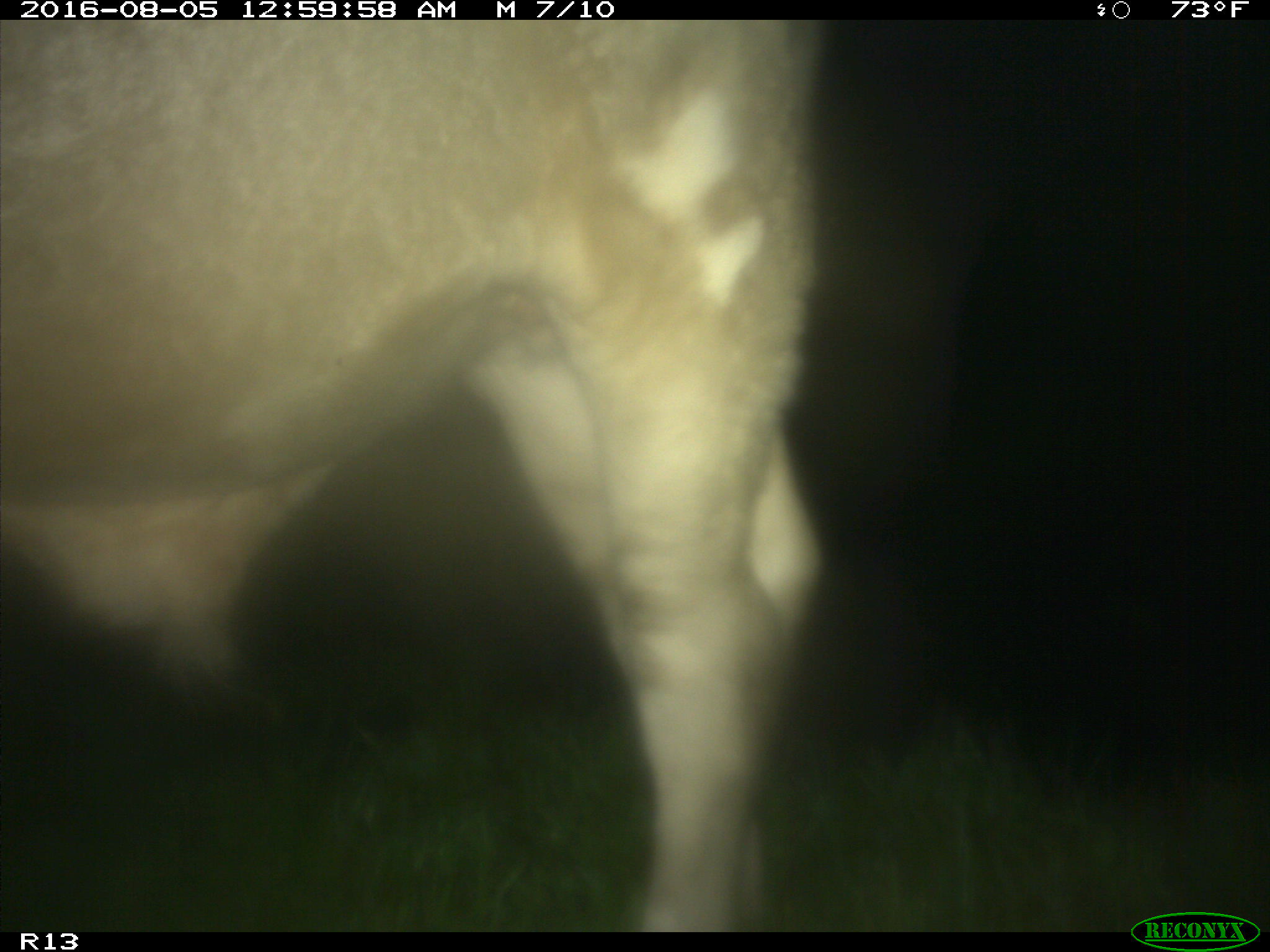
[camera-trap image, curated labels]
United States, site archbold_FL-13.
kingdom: Animalia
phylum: Chordata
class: Mammalia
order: Artiodactyla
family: Bovidae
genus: Bos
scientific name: Bos taurus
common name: domestic cow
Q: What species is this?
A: Bos taurus (domestic cow).